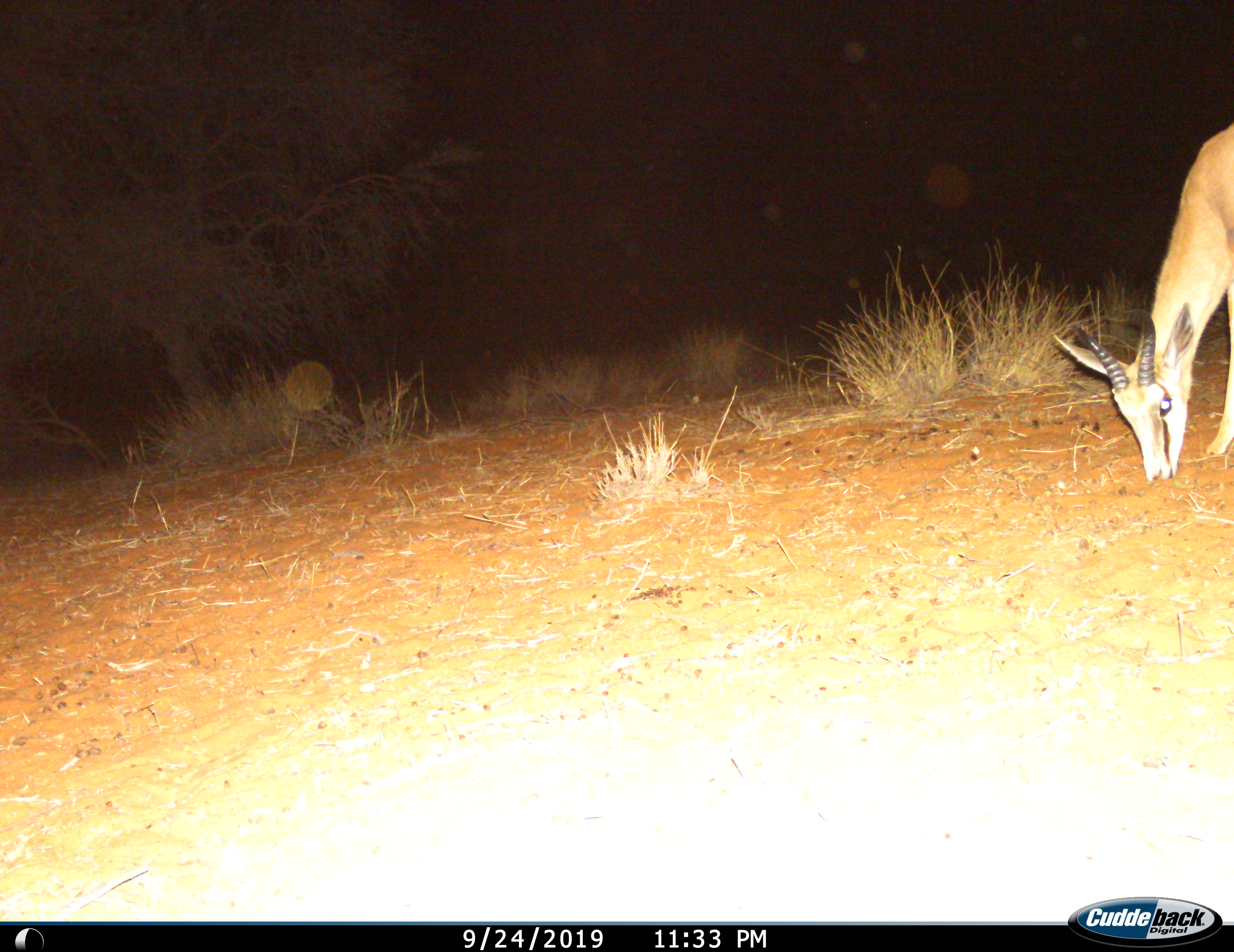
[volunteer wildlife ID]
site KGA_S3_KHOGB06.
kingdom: Animalia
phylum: Chordata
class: Mammalia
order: Artiodactyla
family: Bovidae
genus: Antidorcas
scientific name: Antidorcas marsupialis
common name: springbok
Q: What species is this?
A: Springbok (Antidorcas marsupialis).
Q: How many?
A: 1.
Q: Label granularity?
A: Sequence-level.